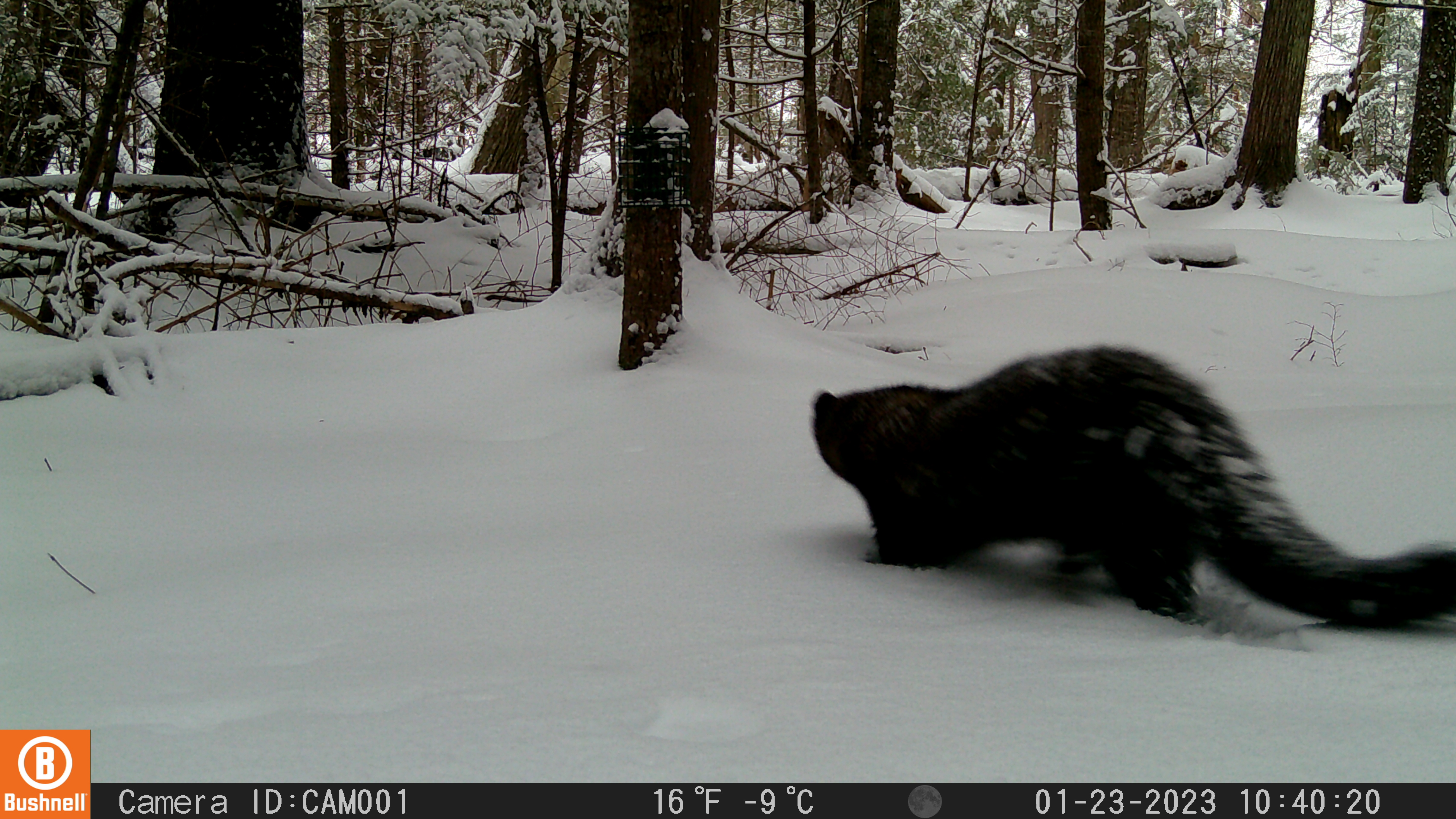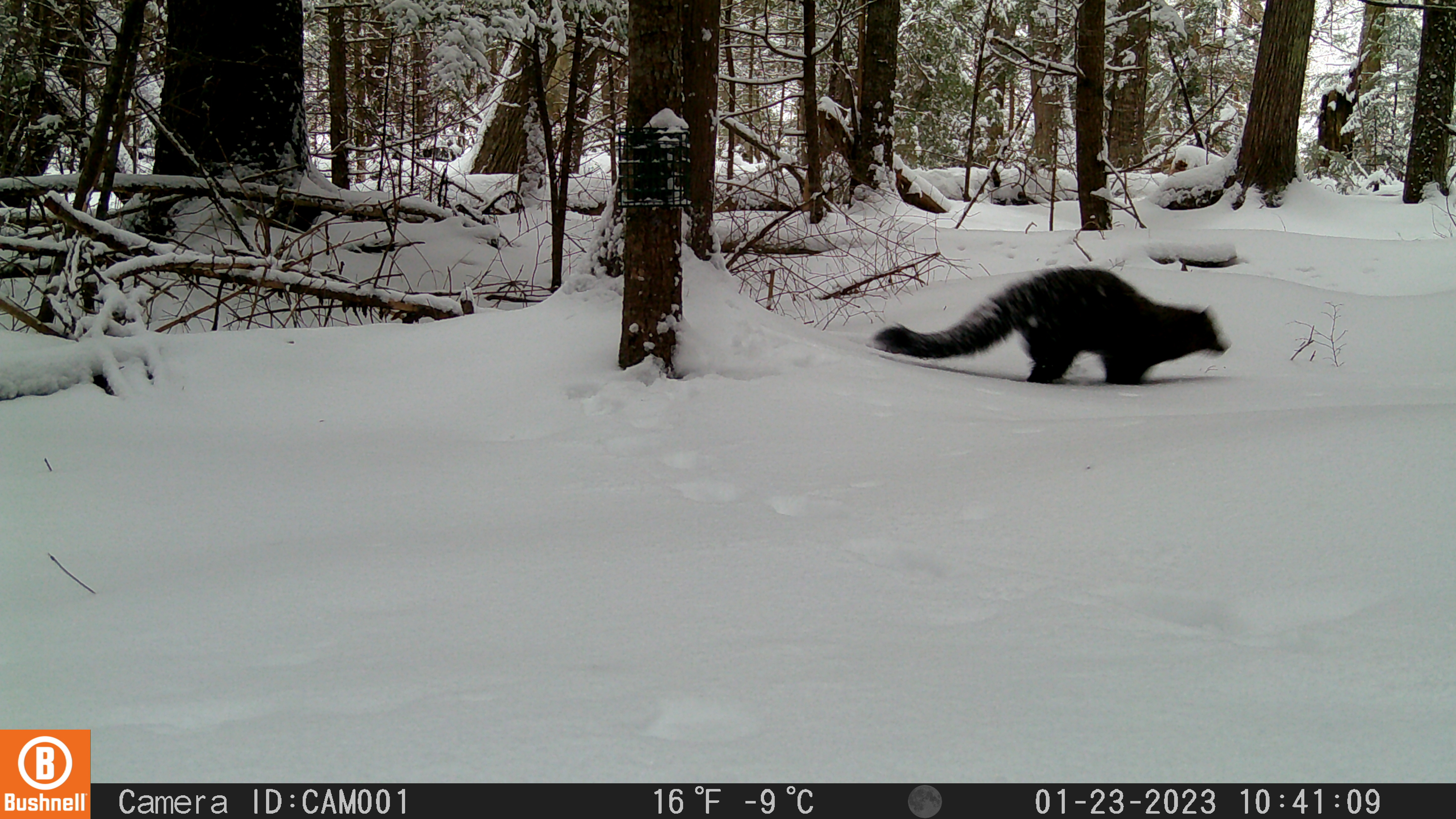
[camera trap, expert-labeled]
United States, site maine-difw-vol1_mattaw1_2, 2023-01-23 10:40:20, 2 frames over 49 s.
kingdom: Animalia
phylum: Chordata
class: Mammalia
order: Carnivora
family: Mustelidae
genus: Pekania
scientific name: Pekania pennanti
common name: fisher